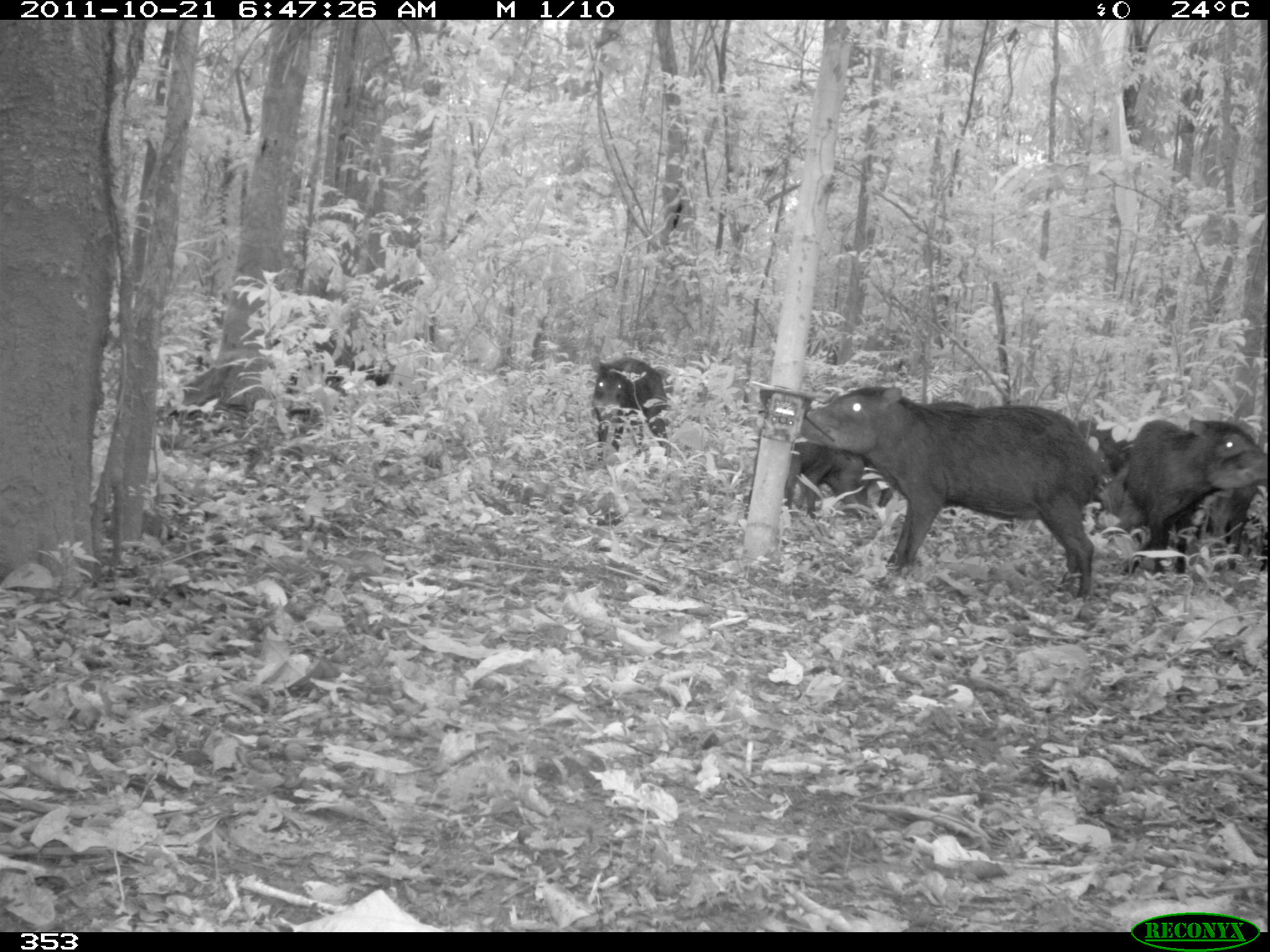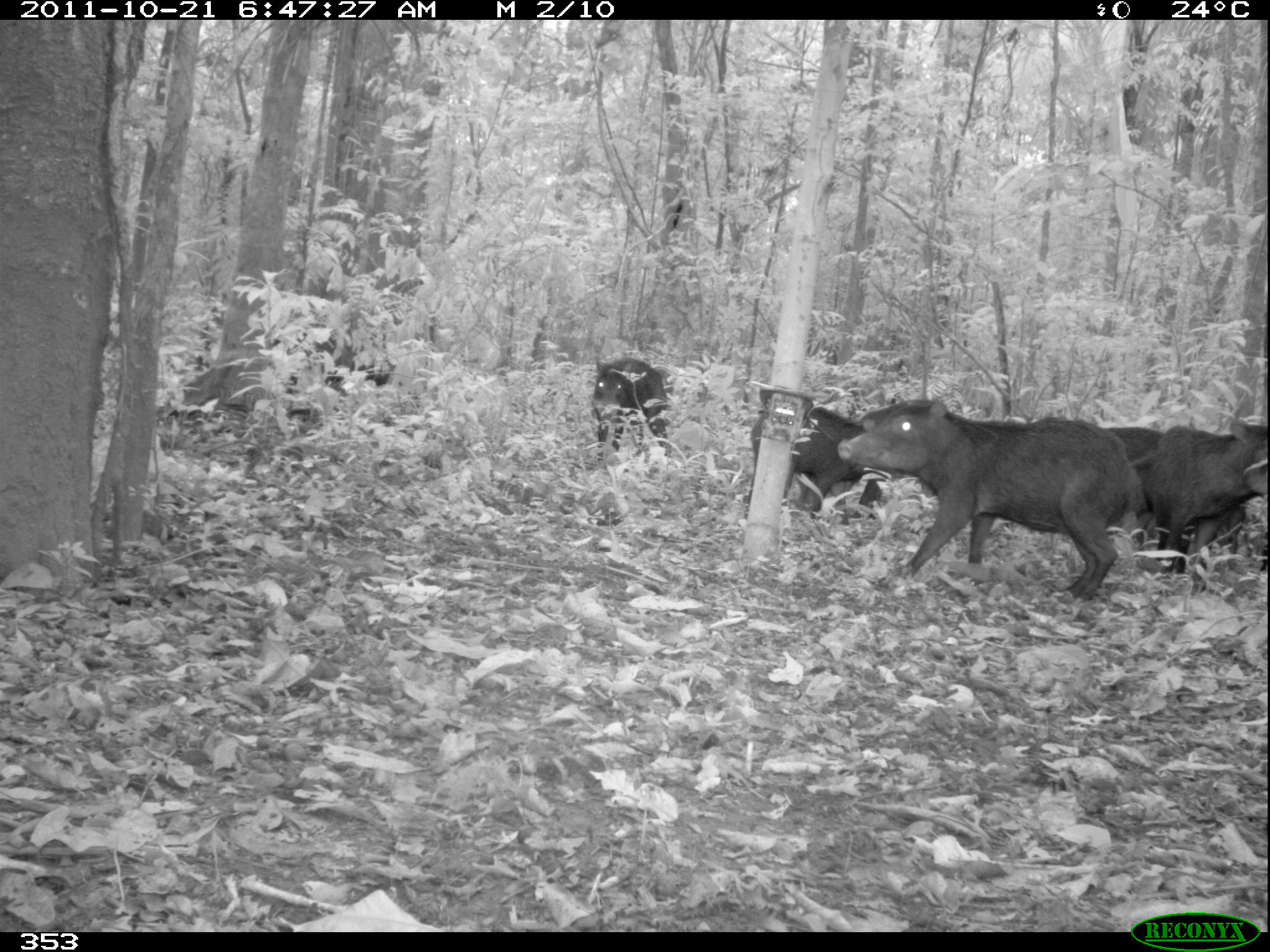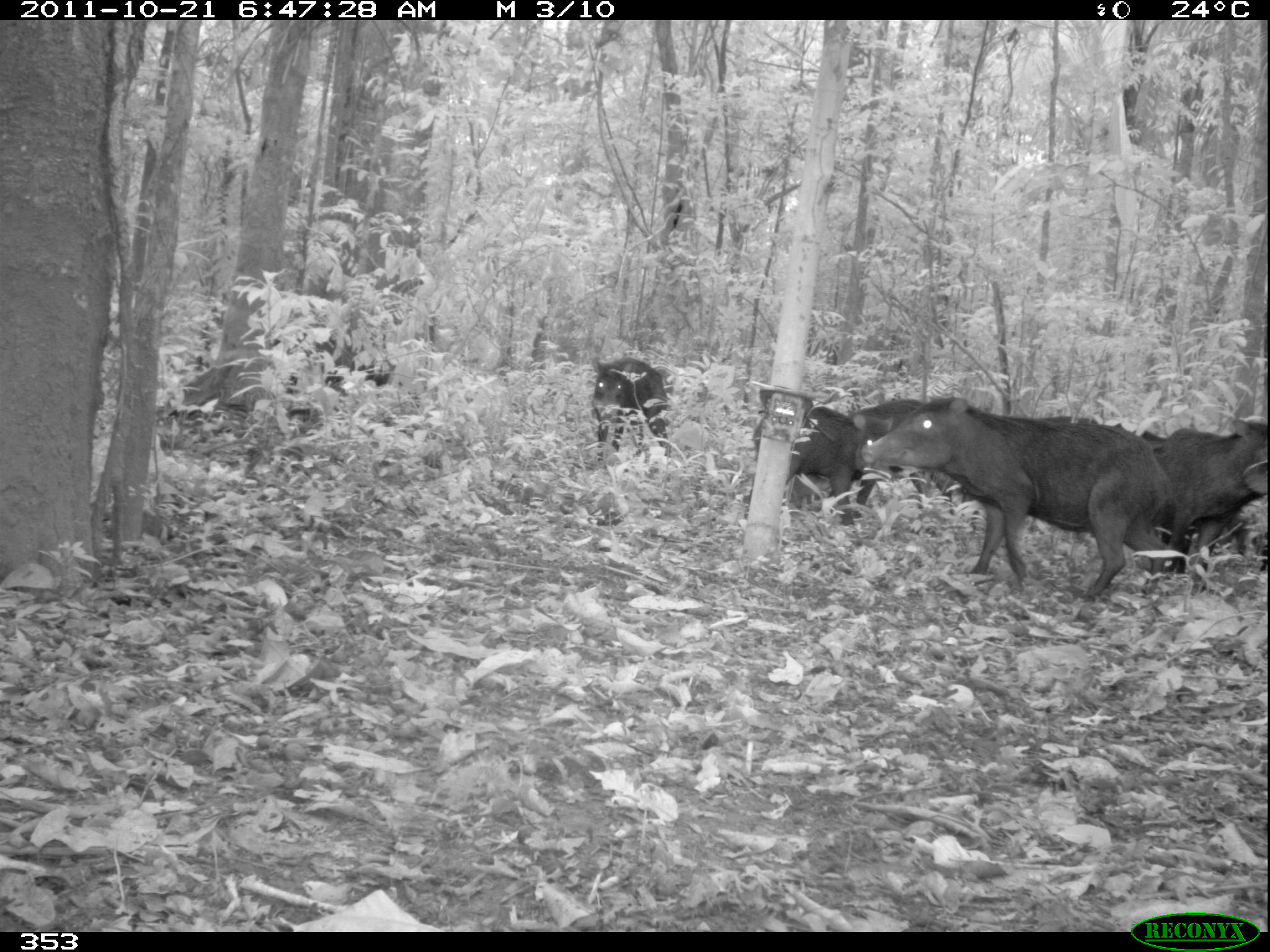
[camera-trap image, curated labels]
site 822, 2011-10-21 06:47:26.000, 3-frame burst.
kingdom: Animalia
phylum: Chordata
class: Mammalia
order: Artiodactyla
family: Tayassuidae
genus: Tayassu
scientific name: Tayassu pecari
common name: white-lipped peccary